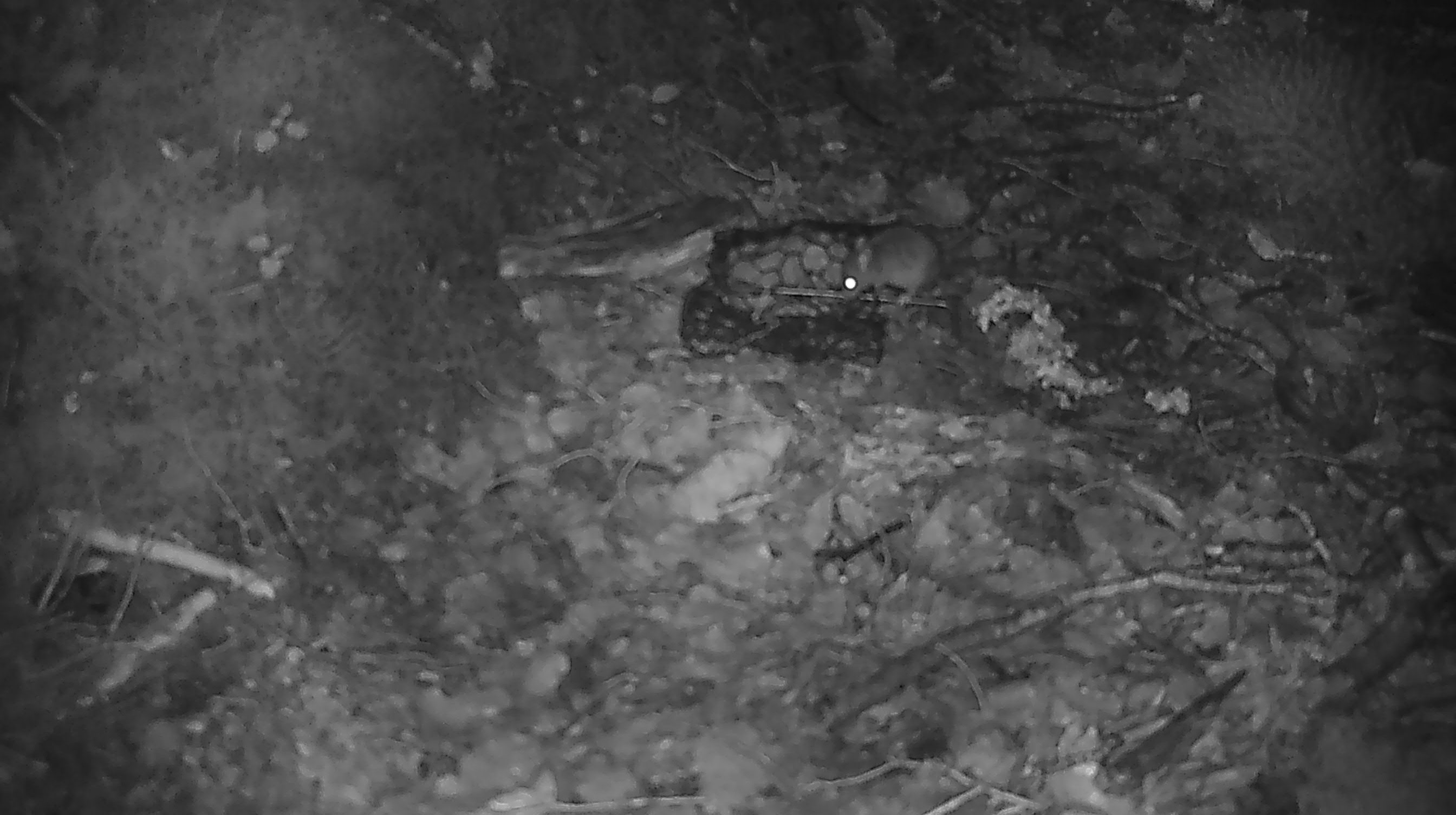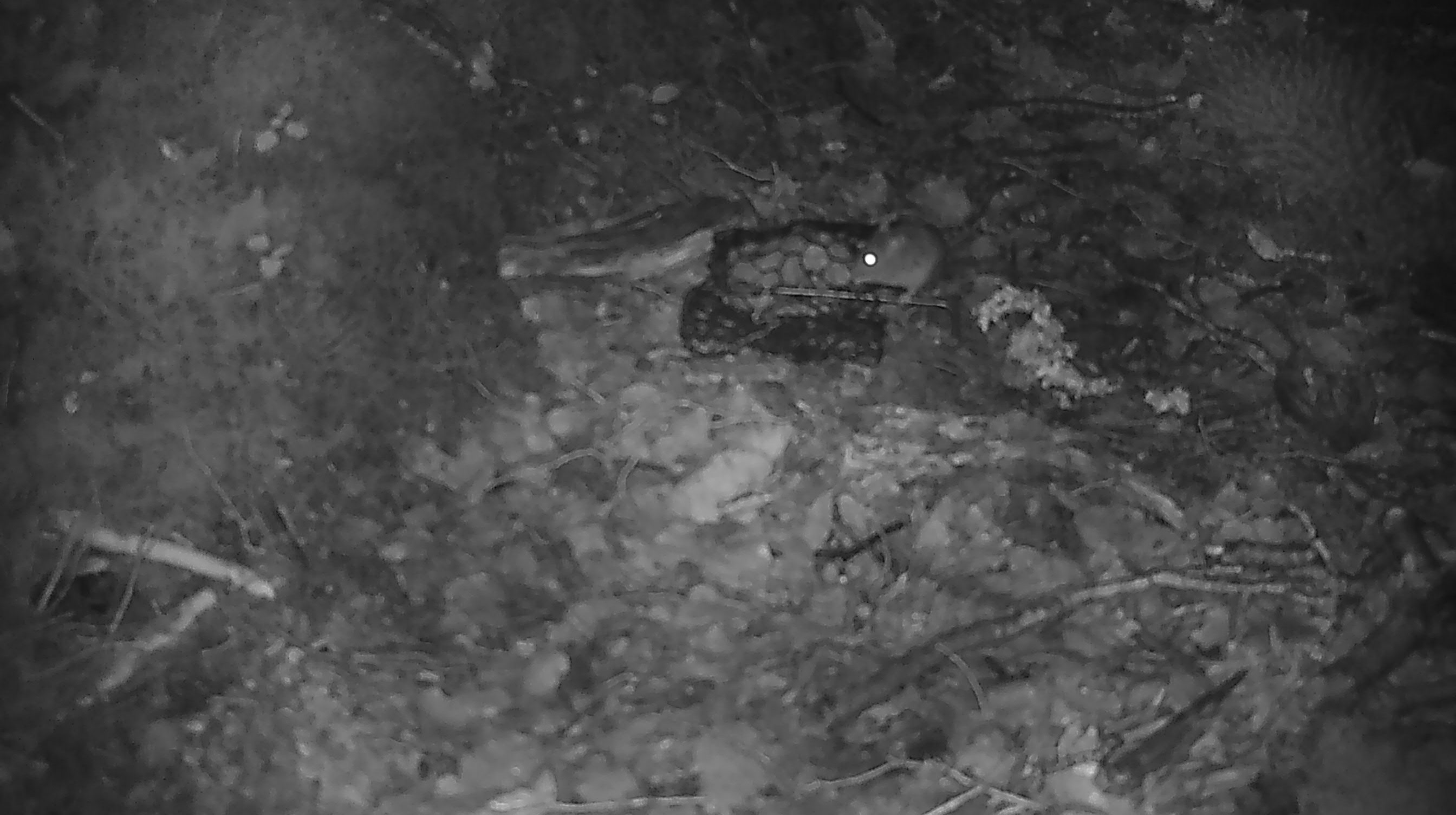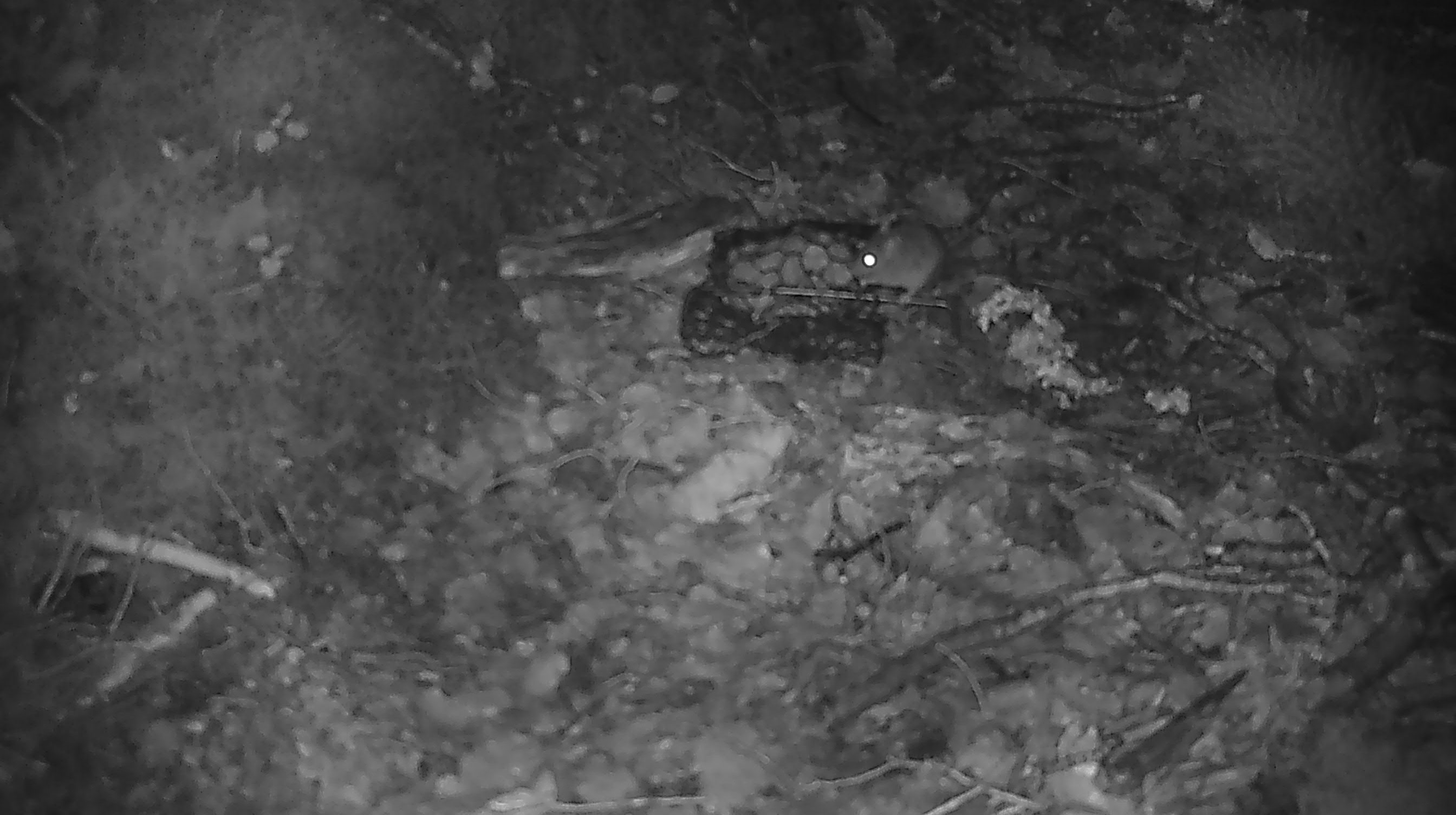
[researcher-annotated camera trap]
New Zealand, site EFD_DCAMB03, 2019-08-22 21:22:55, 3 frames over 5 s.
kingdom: Animalia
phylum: Chordata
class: Mammalia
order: Rodentia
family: Muridae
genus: Mus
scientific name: Mus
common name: mouse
Mouse (Mus).